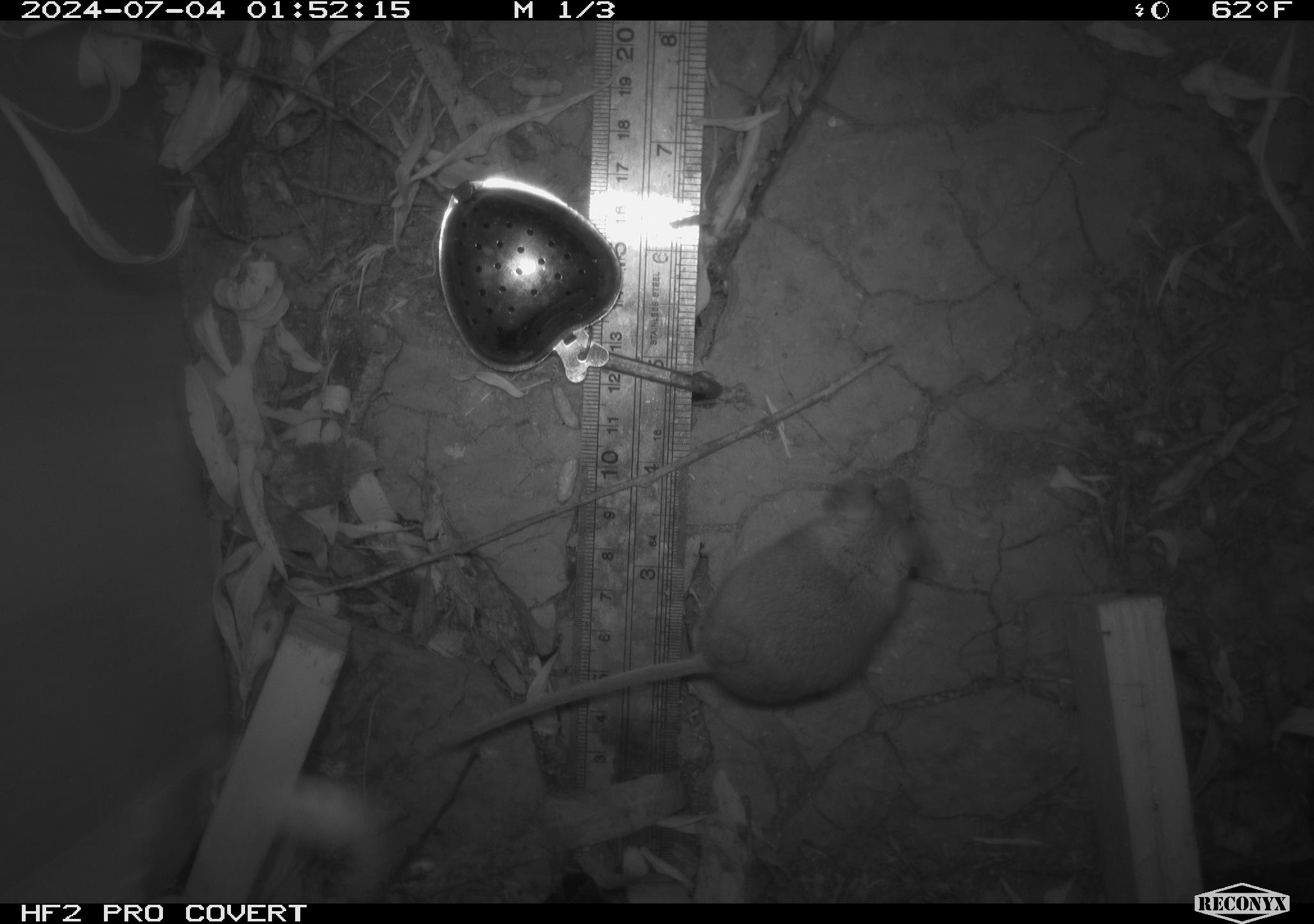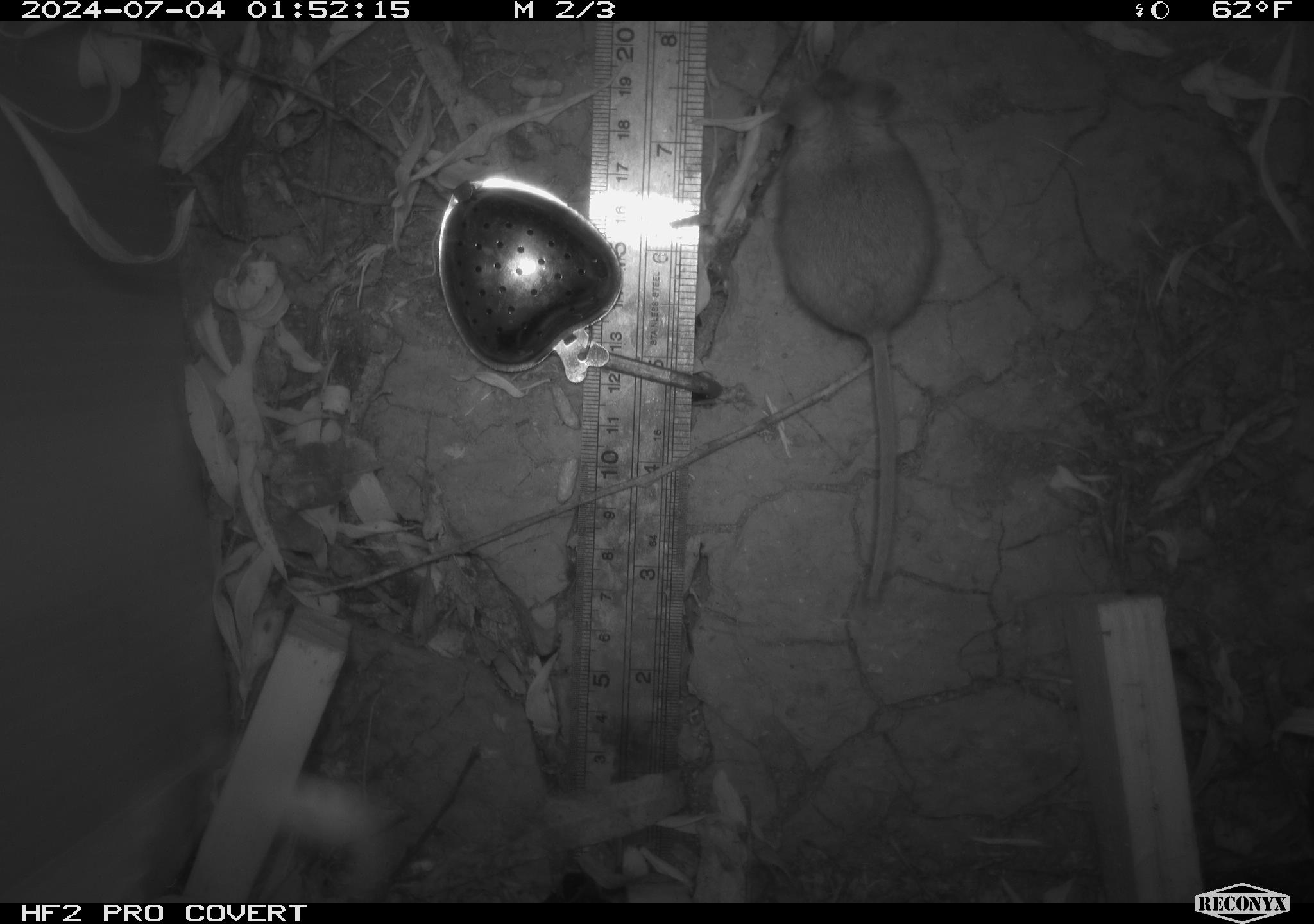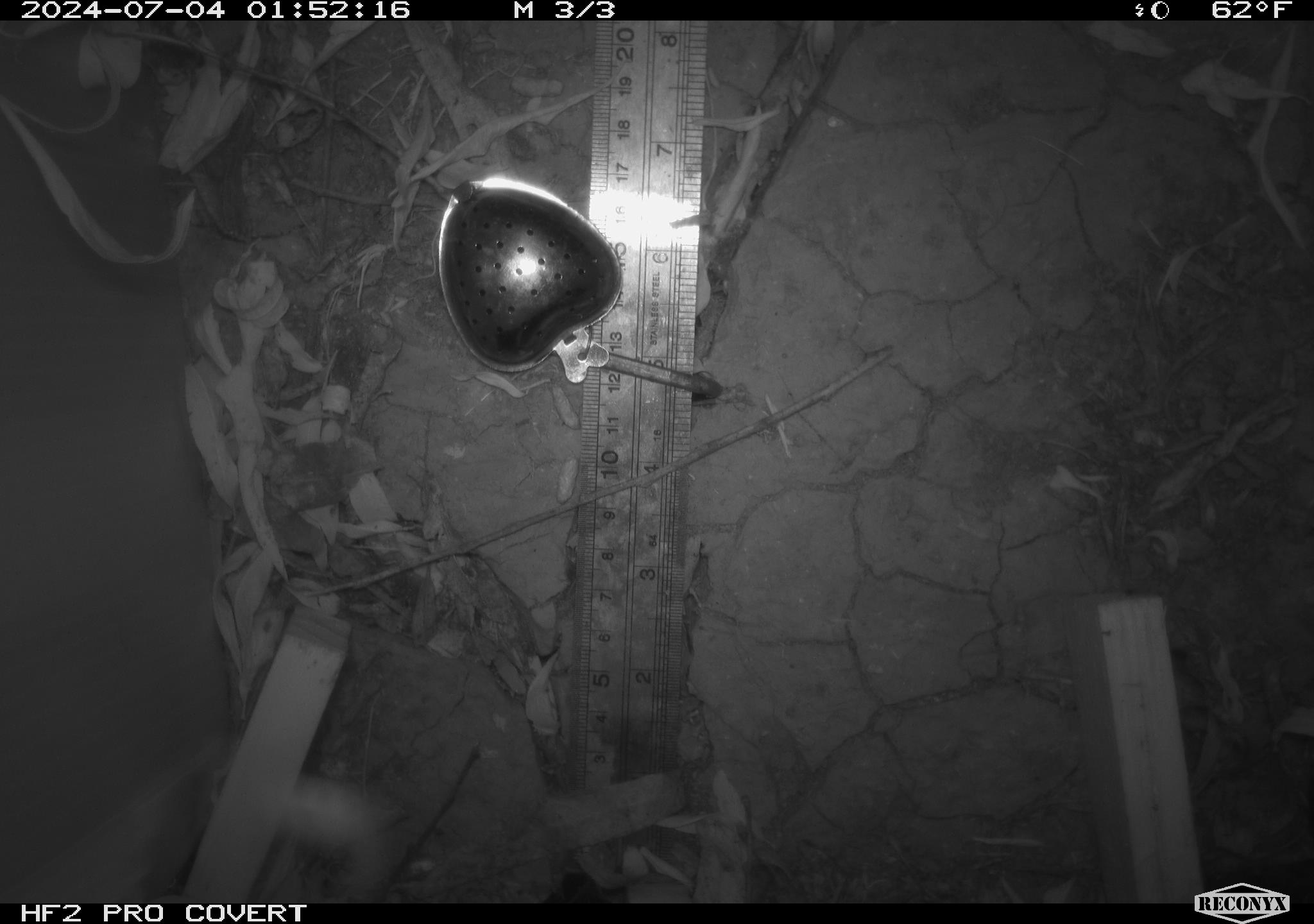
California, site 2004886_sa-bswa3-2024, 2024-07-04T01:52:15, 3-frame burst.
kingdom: Animalia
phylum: Chordata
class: Mammalia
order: Rodentia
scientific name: Rodentia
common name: mouse species